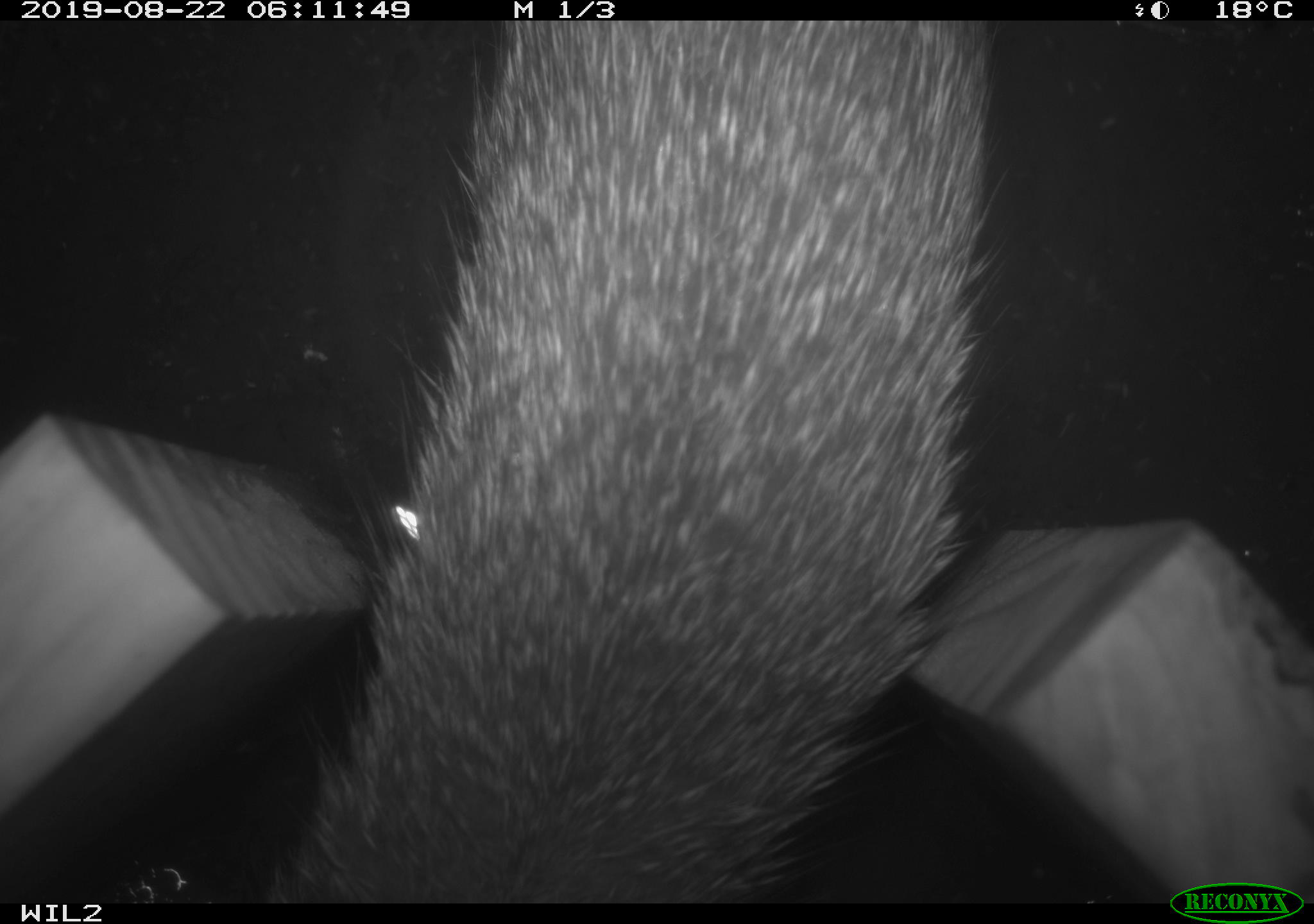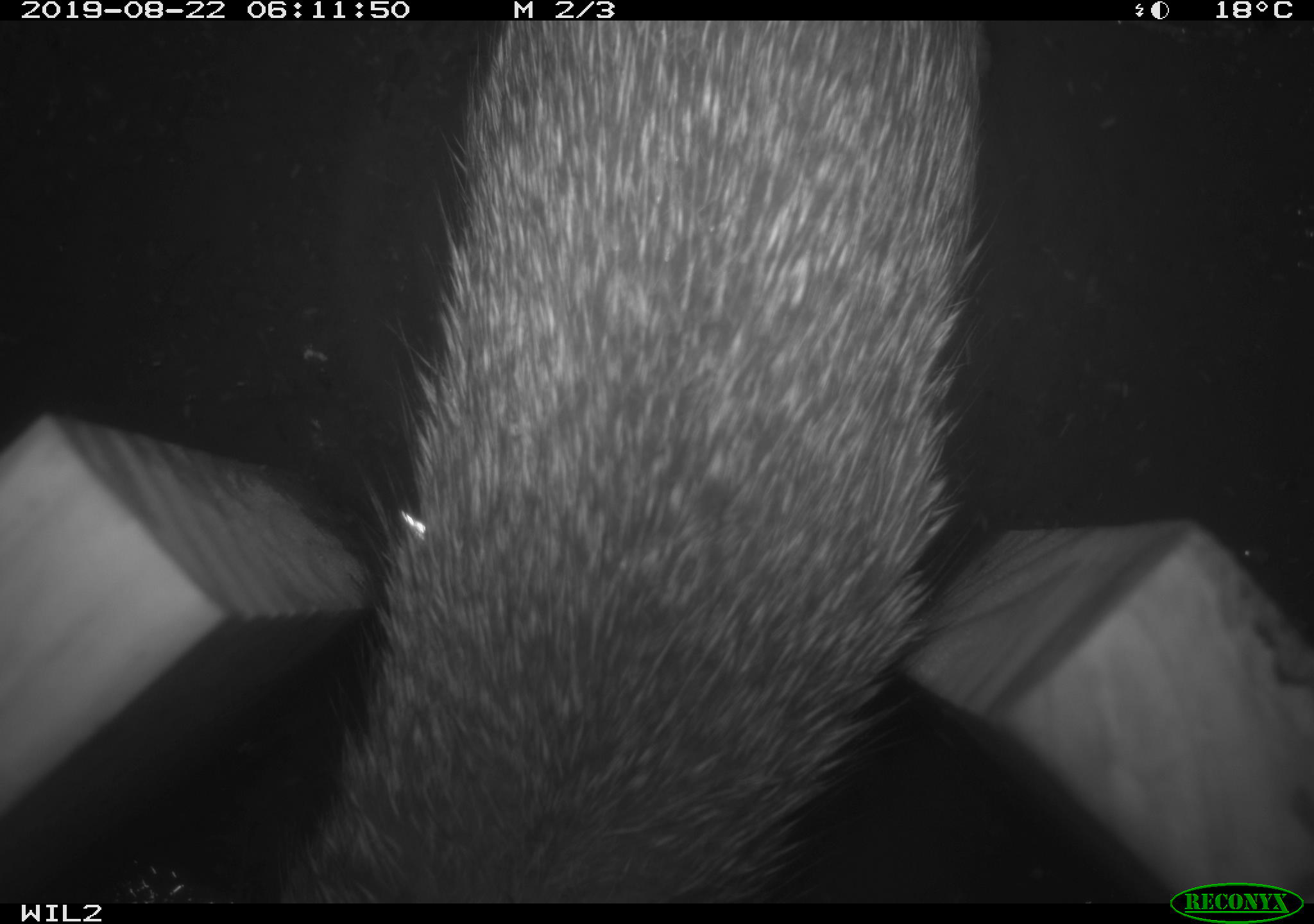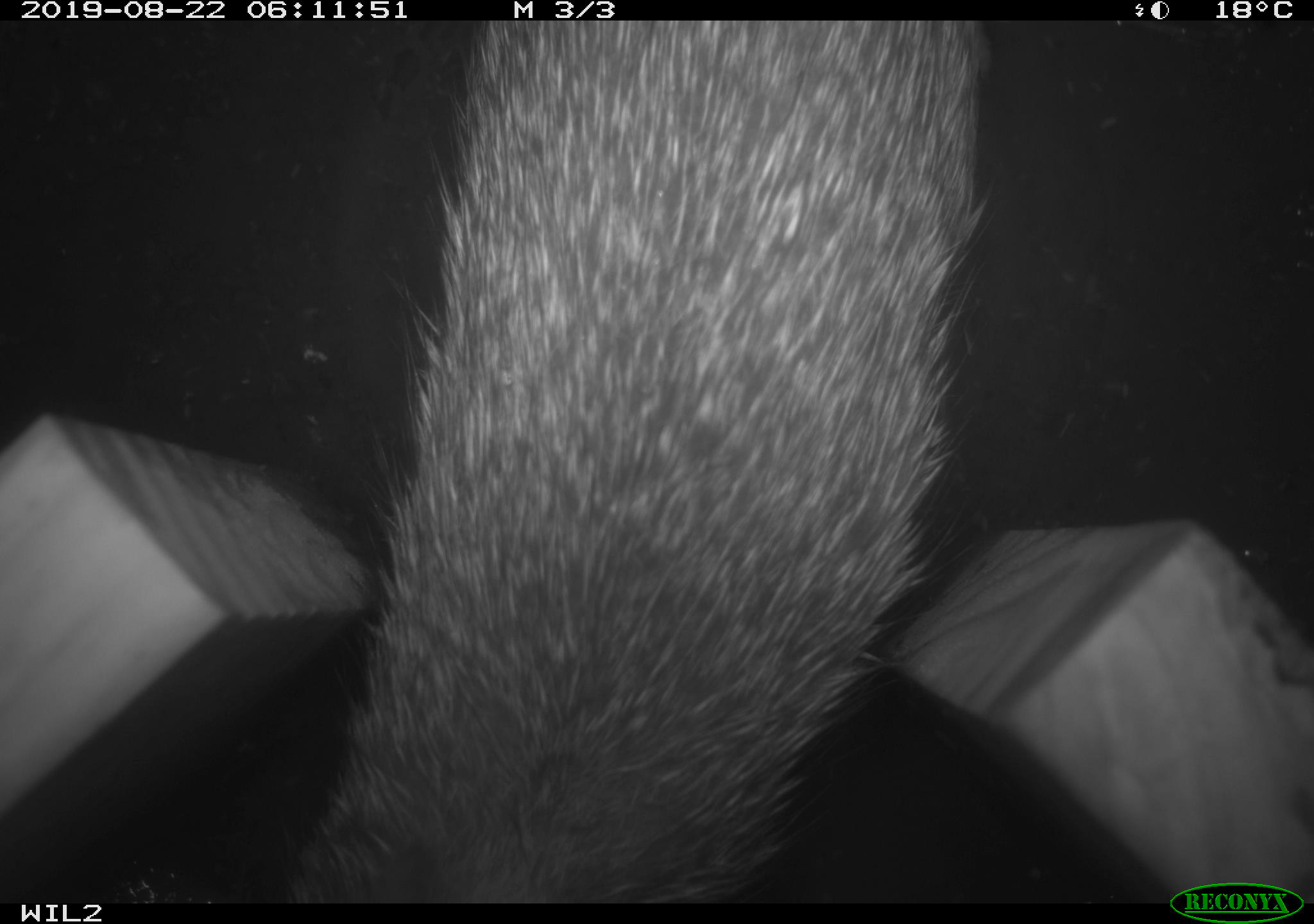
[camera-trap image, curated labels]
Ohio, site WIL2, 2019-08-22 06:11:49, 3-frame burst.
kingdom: Animalia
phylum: Chordata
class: Mammalia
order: Lagomorpha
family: Leporidae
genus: Sylvilagus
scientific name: Sylvilagus floridanus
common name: eastern cottontail